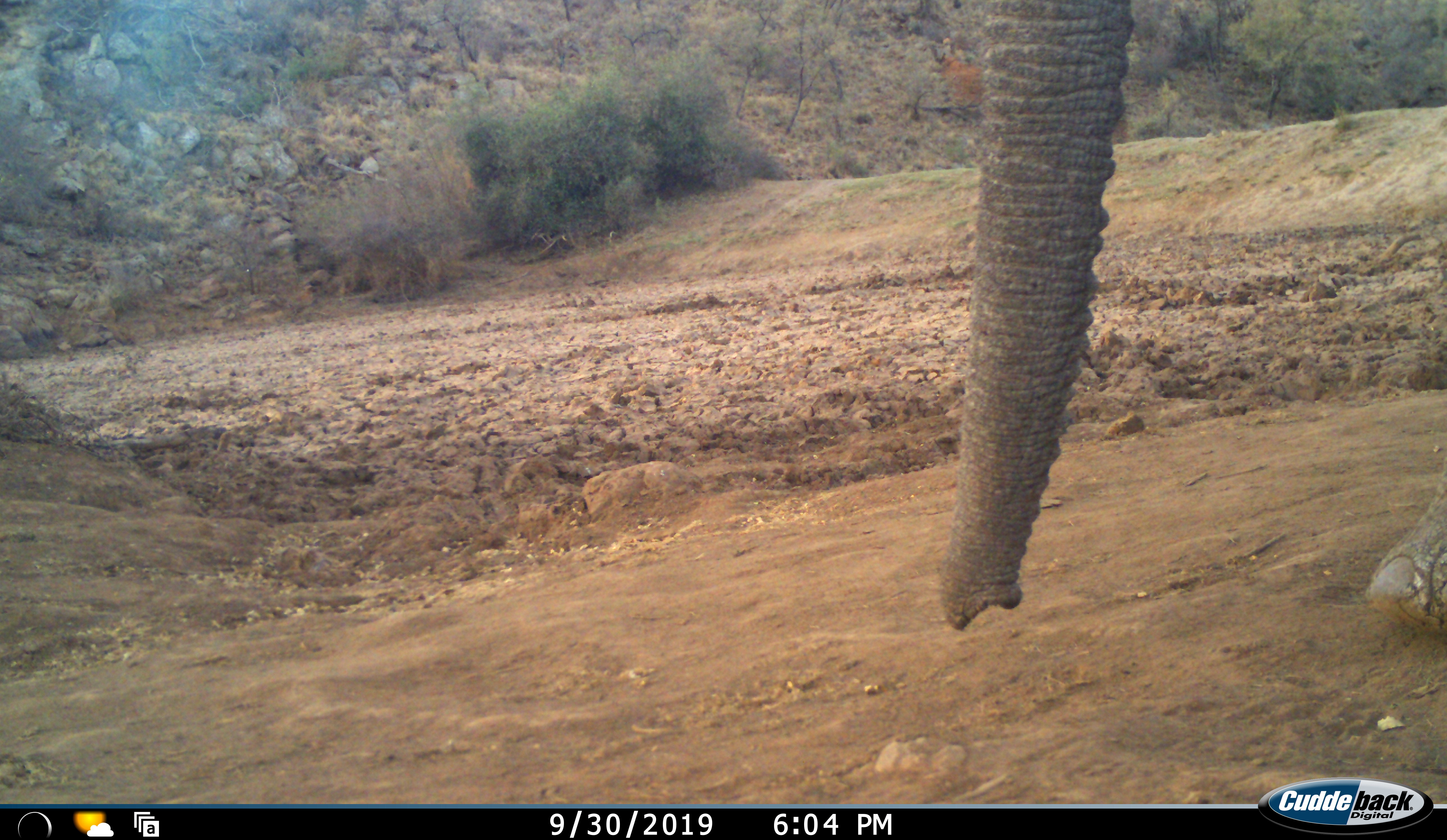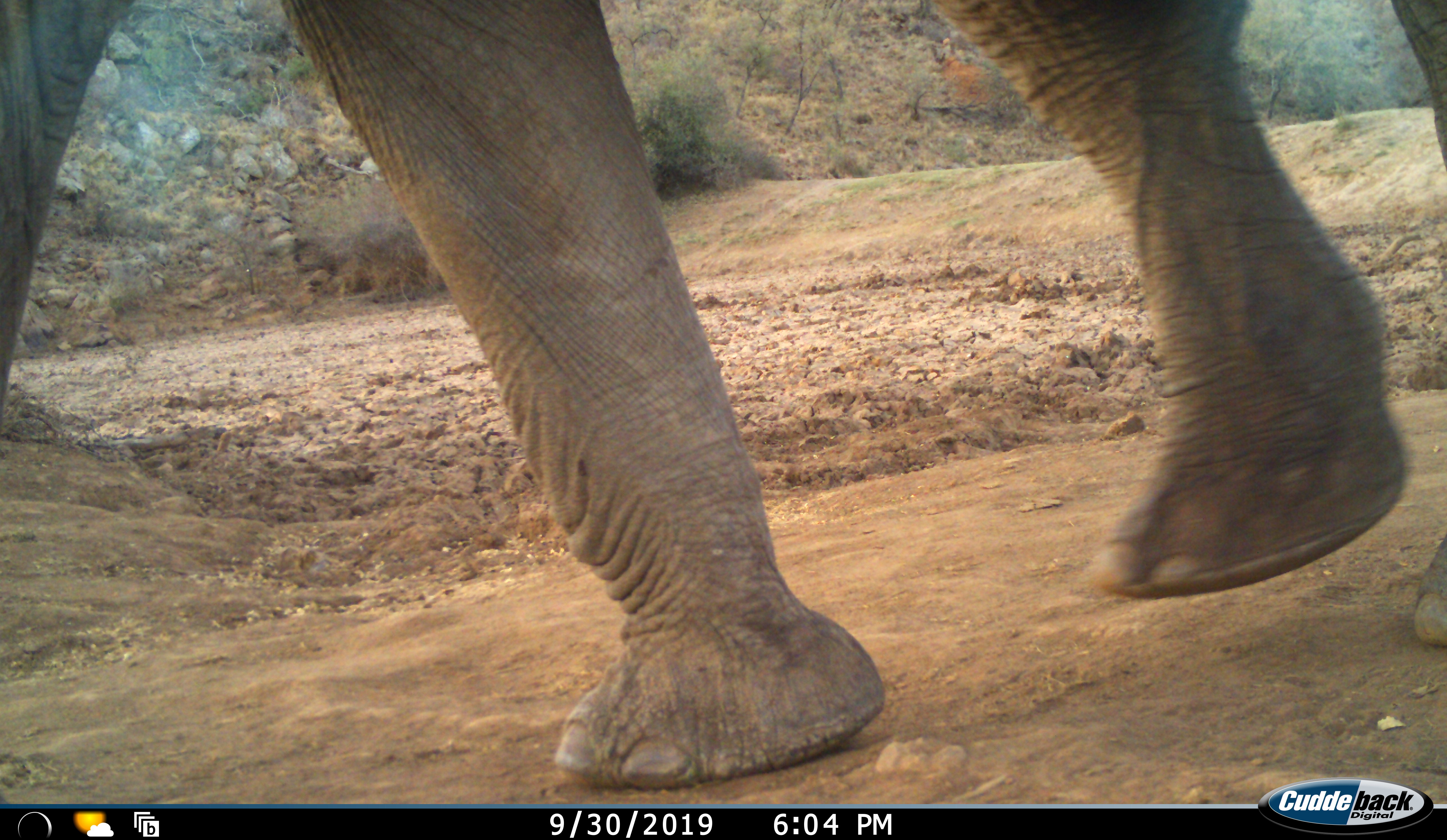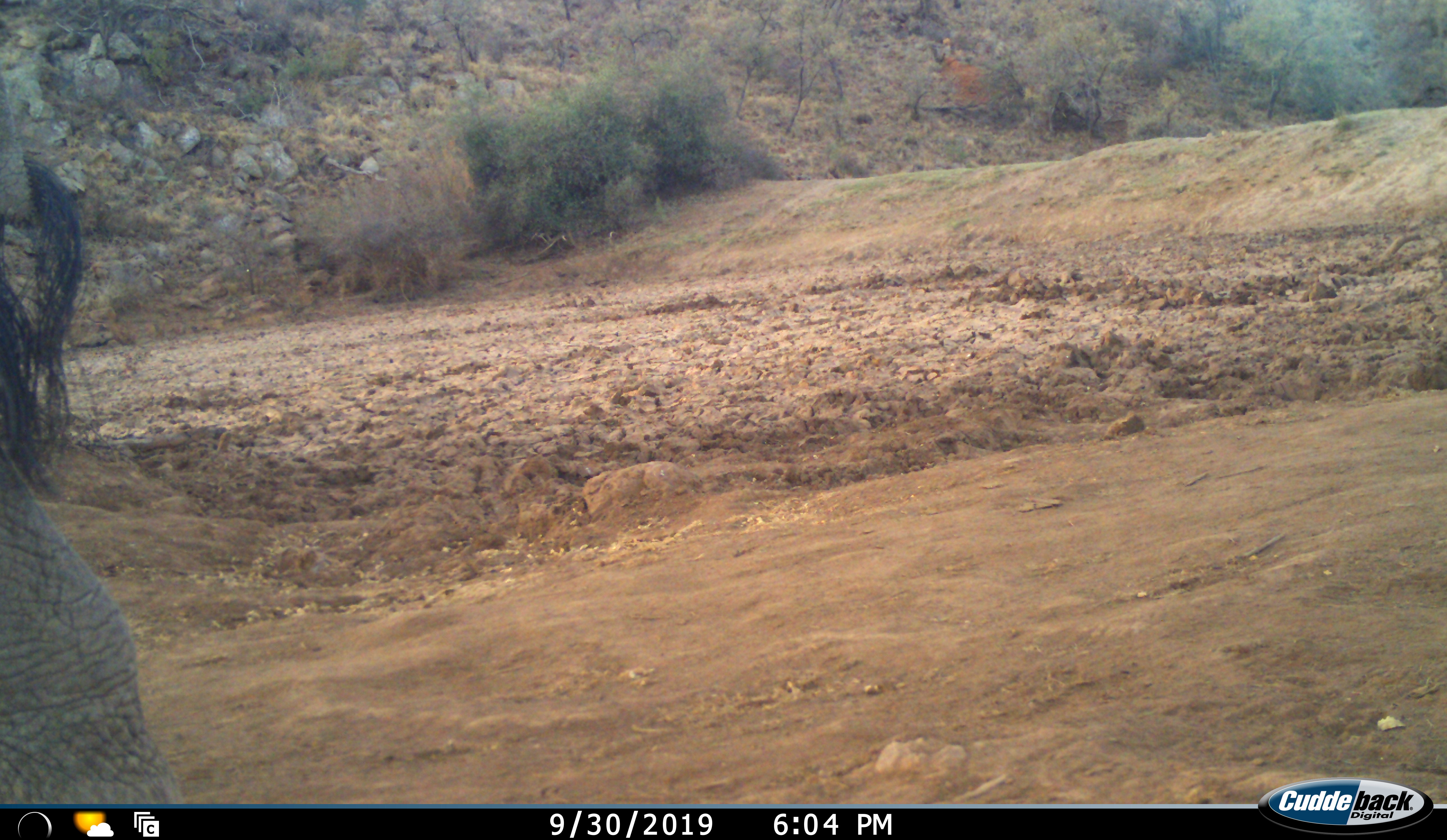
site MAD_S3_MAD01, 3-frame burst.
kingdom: Animalia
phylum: Chordata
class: Mammalia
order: Proboscidea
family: Elephantidae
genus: Loxodonta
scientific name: Loxodonta africana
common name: african bush elephant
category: elephant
Elephant (african bush elephant) (Loxodonta africana), count 1. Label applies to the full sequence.